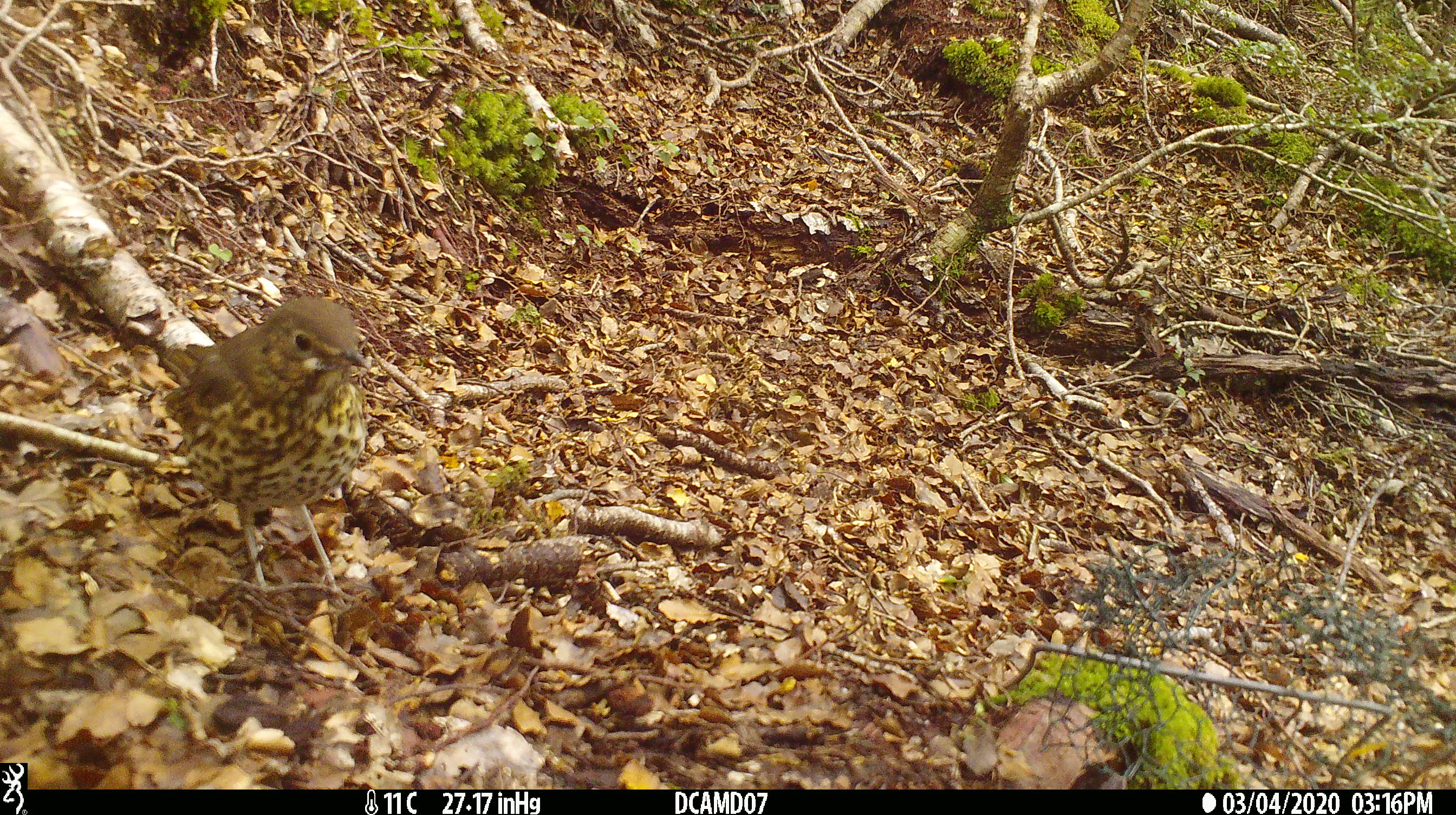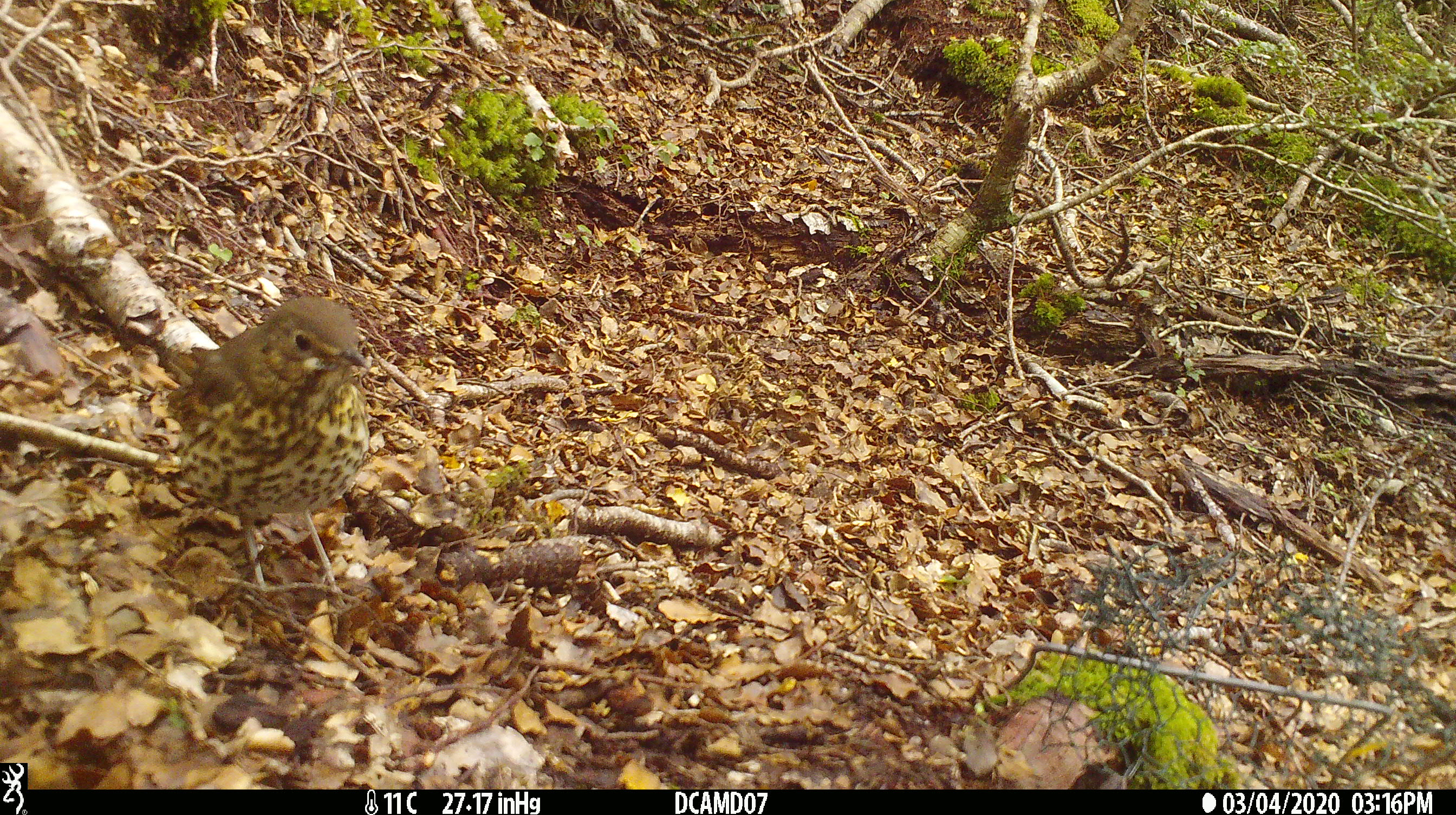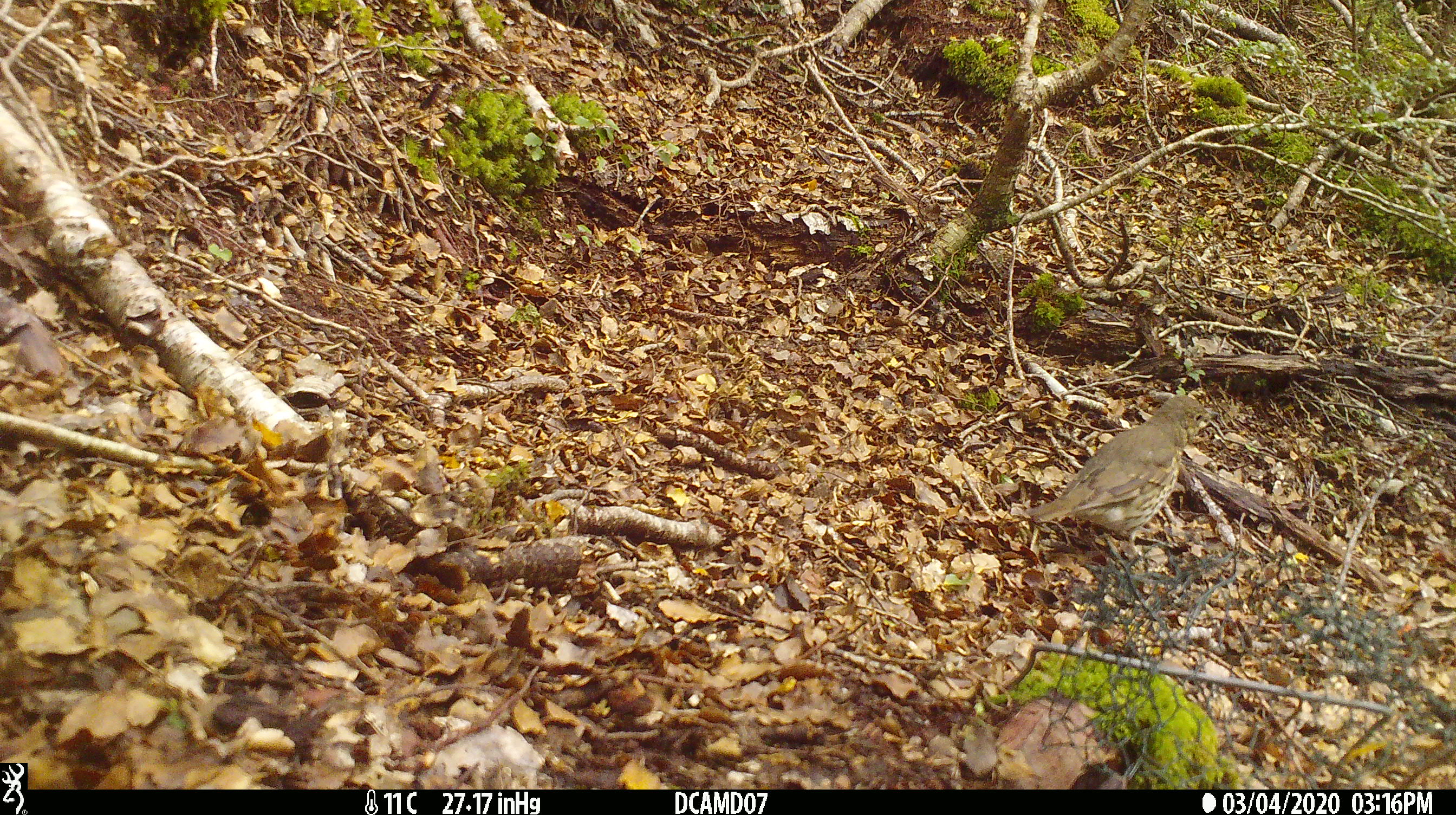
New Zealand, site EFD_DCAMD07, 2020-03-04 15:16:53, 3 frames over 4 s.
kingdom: Animalia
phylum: Chordata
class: Aves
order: Passeriformes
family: Turdidae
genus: Turdus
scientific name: Turdus philomelos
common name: song thrush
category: thrush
Thrush (song thrush) (Turdus philomelos).